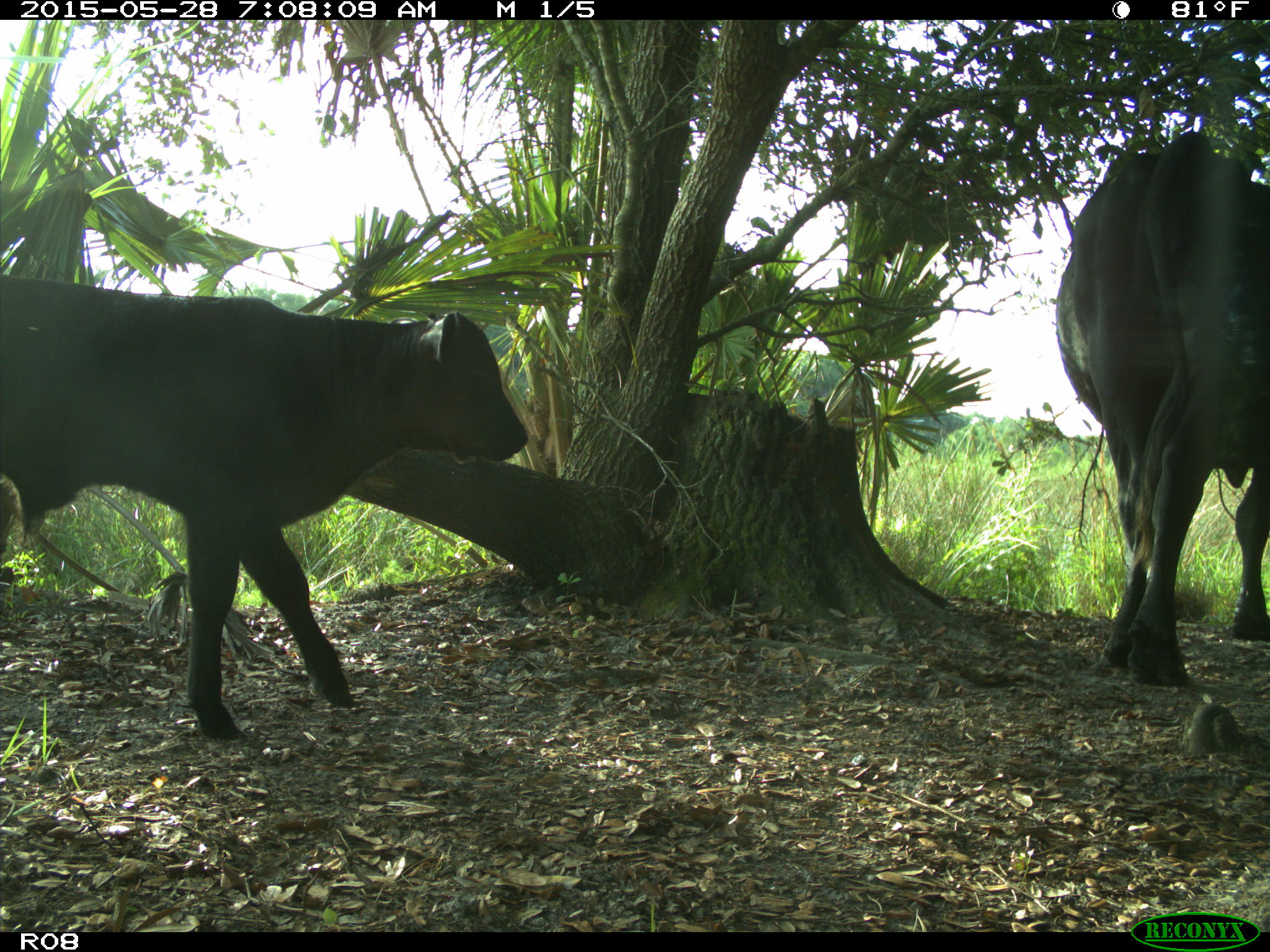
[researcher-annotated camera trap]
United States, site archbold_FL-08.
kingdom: Animalia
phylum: Chordata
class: Mammalia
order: Artiodactyla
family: Bovidae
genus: Bos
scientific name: Bos taurus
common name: domestic cow